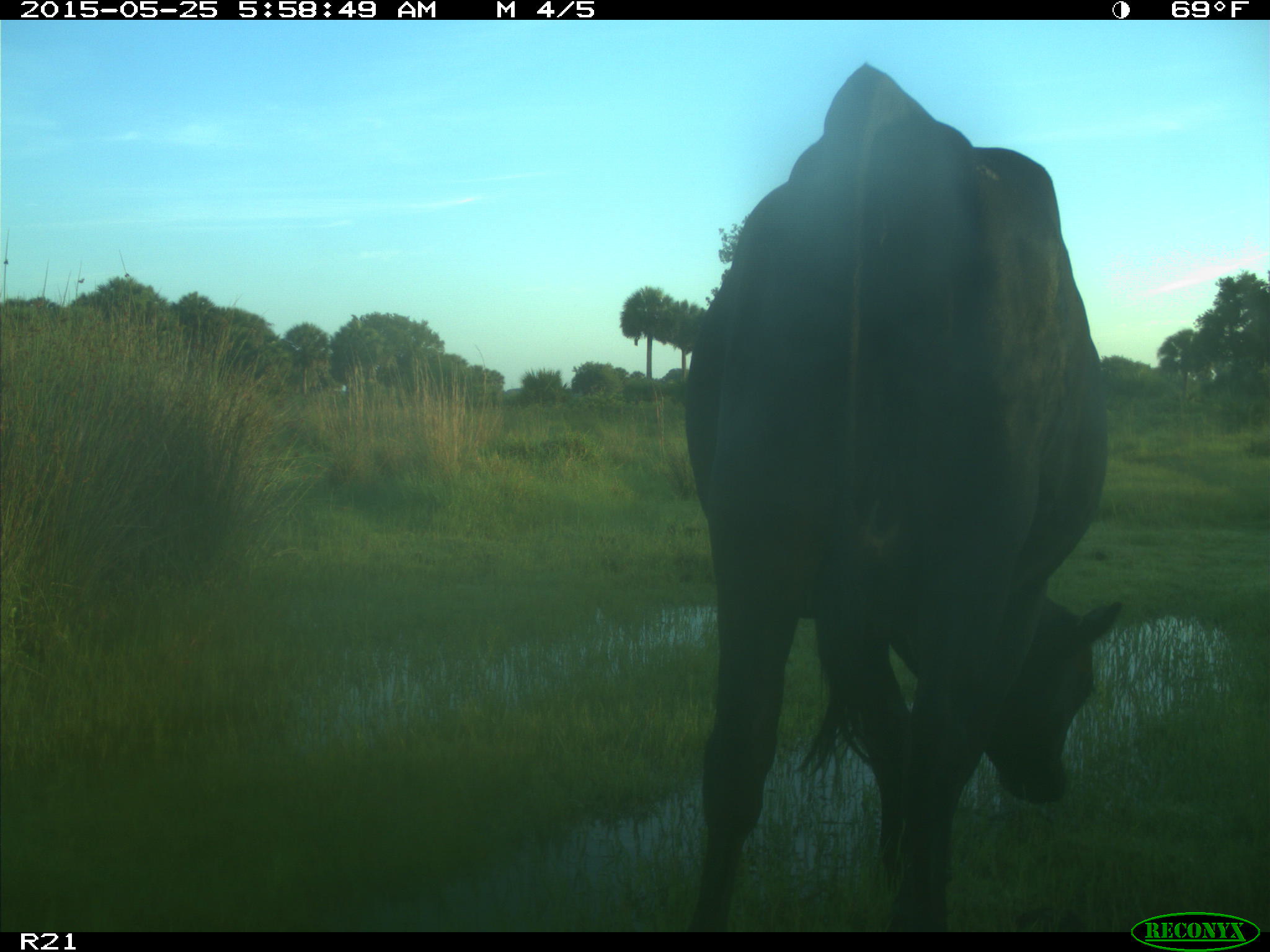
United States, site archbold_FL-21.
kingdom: Animalia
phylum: Chordata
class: Mammalia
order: Artiodactyla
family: Bovidae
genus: Bos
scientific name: Bos taurus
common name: domestic cow